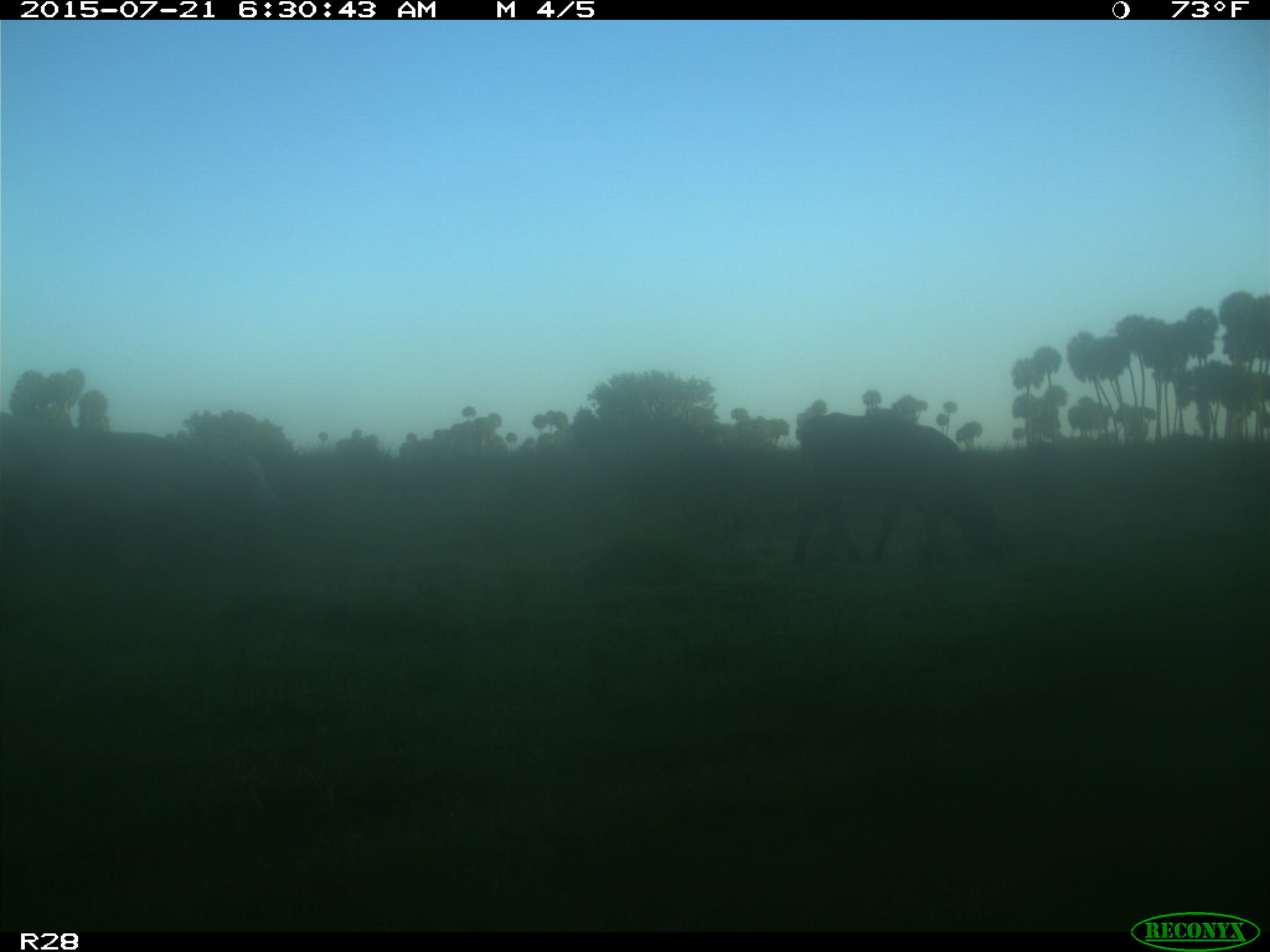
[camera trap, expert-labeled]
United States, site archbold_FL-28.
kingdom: Animalia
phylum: Chordata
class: Mammalia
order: Artiodactyla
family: Bovidae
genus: Bos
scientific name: Bos taurus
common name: domestic cow